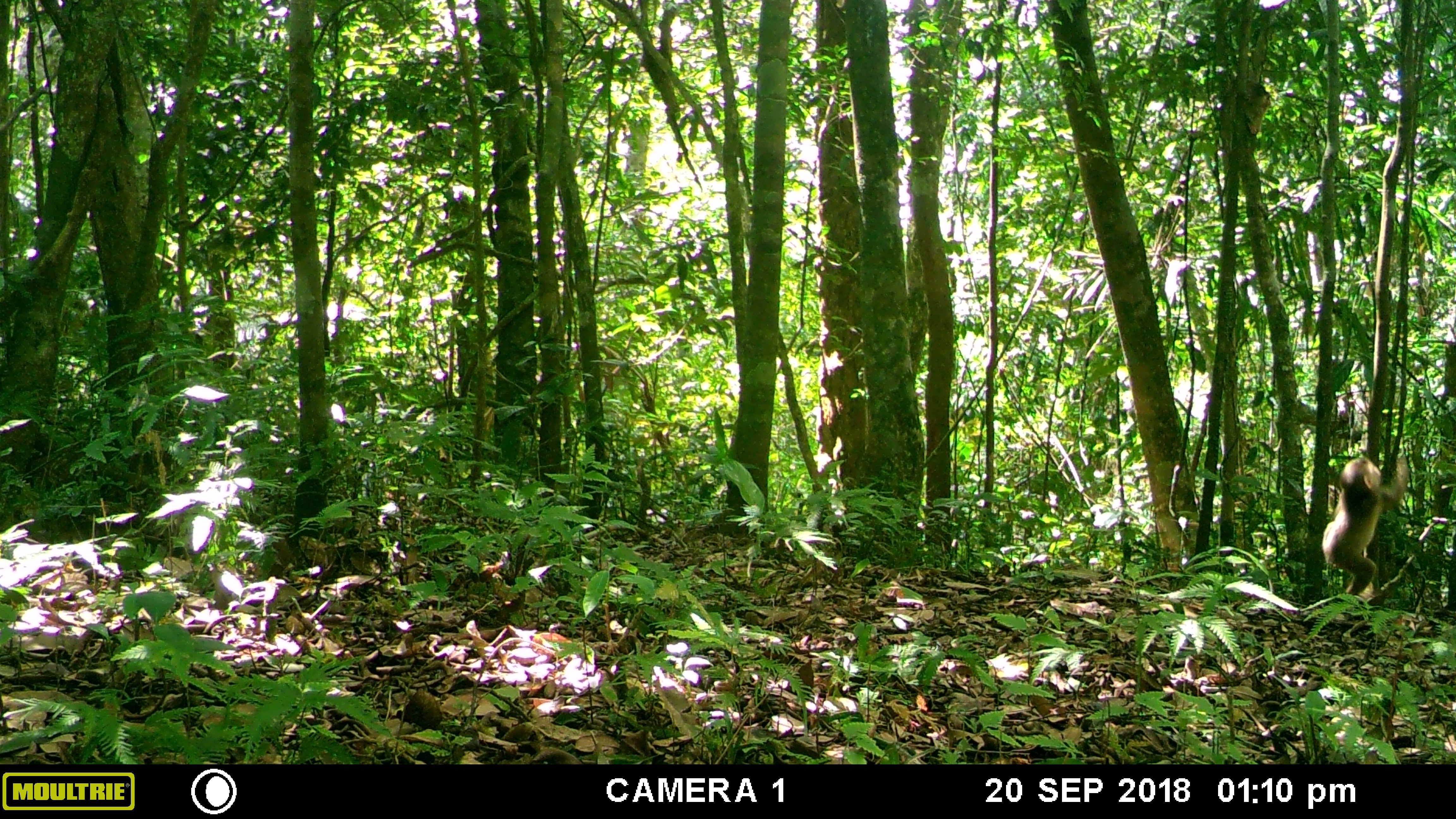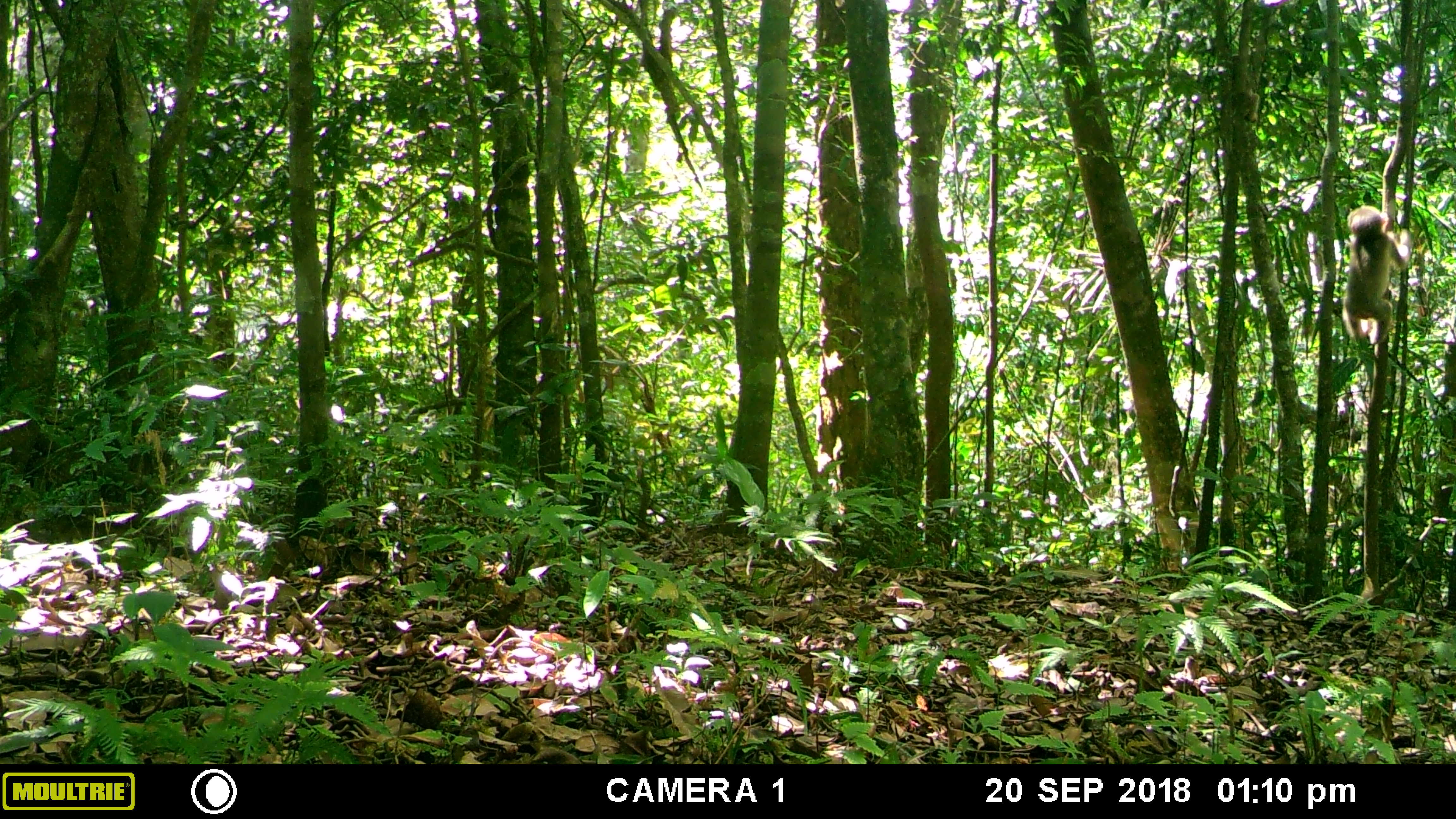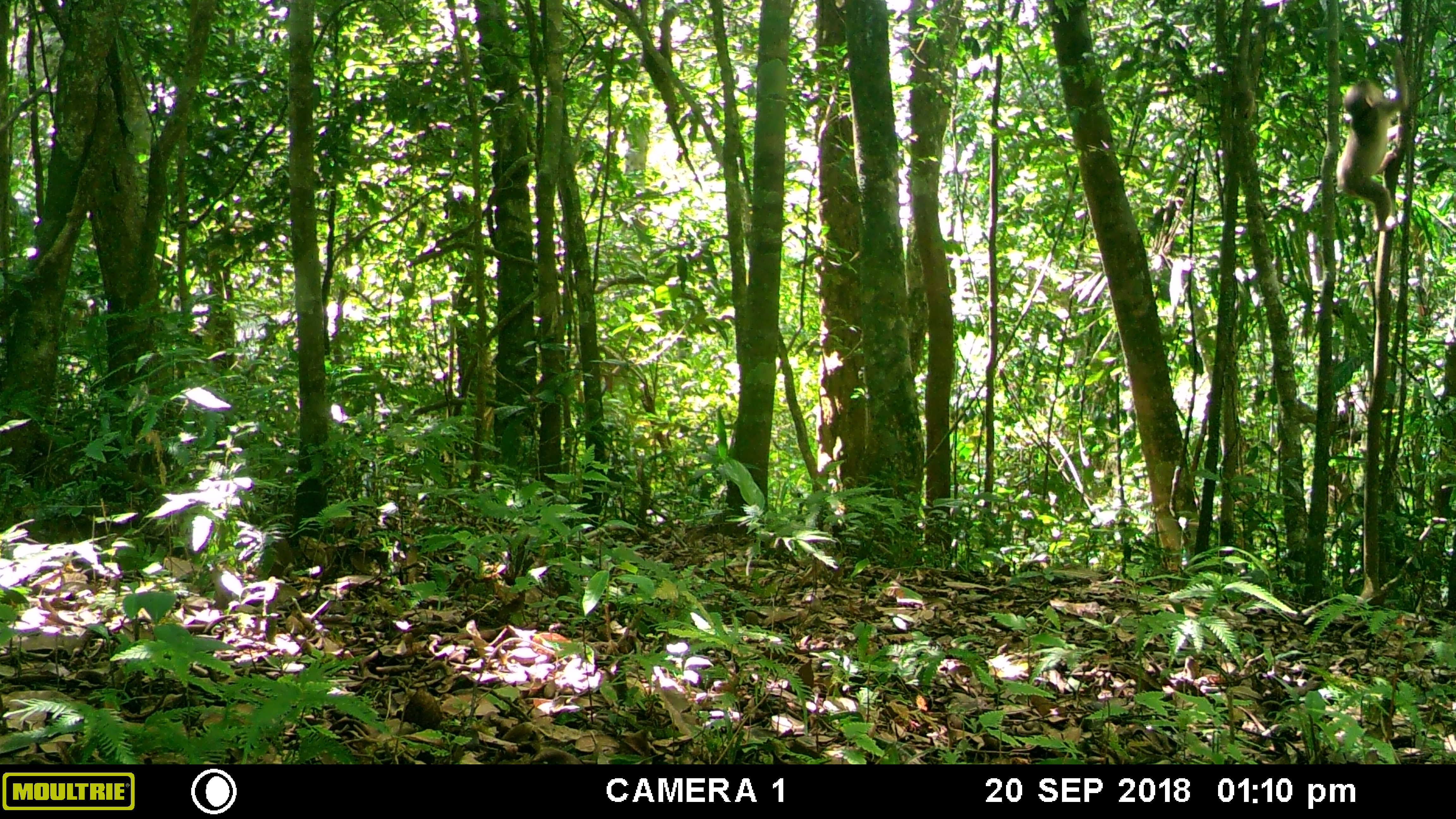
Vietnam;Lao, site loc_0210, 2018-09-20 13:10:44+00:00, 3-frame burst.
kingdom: Animalia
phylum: Chordata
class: Mammalia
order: Primates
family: Cercopithecidae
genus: Macaca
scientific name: Macaca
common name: macaque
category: unidentified macaque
Unidentified macaque (macaque) (Macaca). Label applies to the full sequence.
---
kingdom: Animalia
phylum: Chordata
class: Mammalia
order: Primates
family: Cercopithecidae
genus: Macaca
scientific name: Macaca arctoides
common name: stump-tailed macaque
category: stump tailed macaque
Stump tailed macaque (stump-tailed macaque) (Macaca arctoides). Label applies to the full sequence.